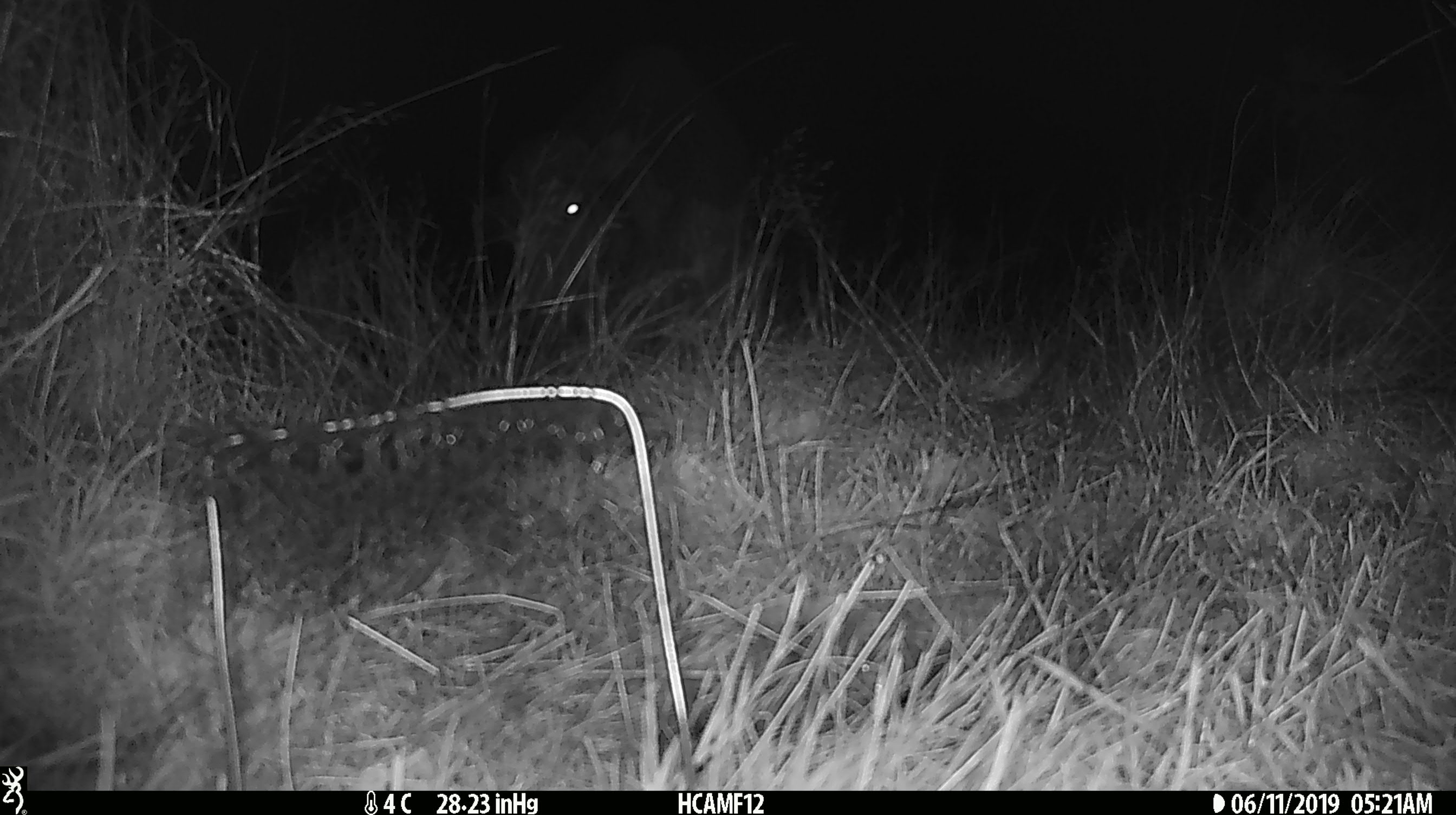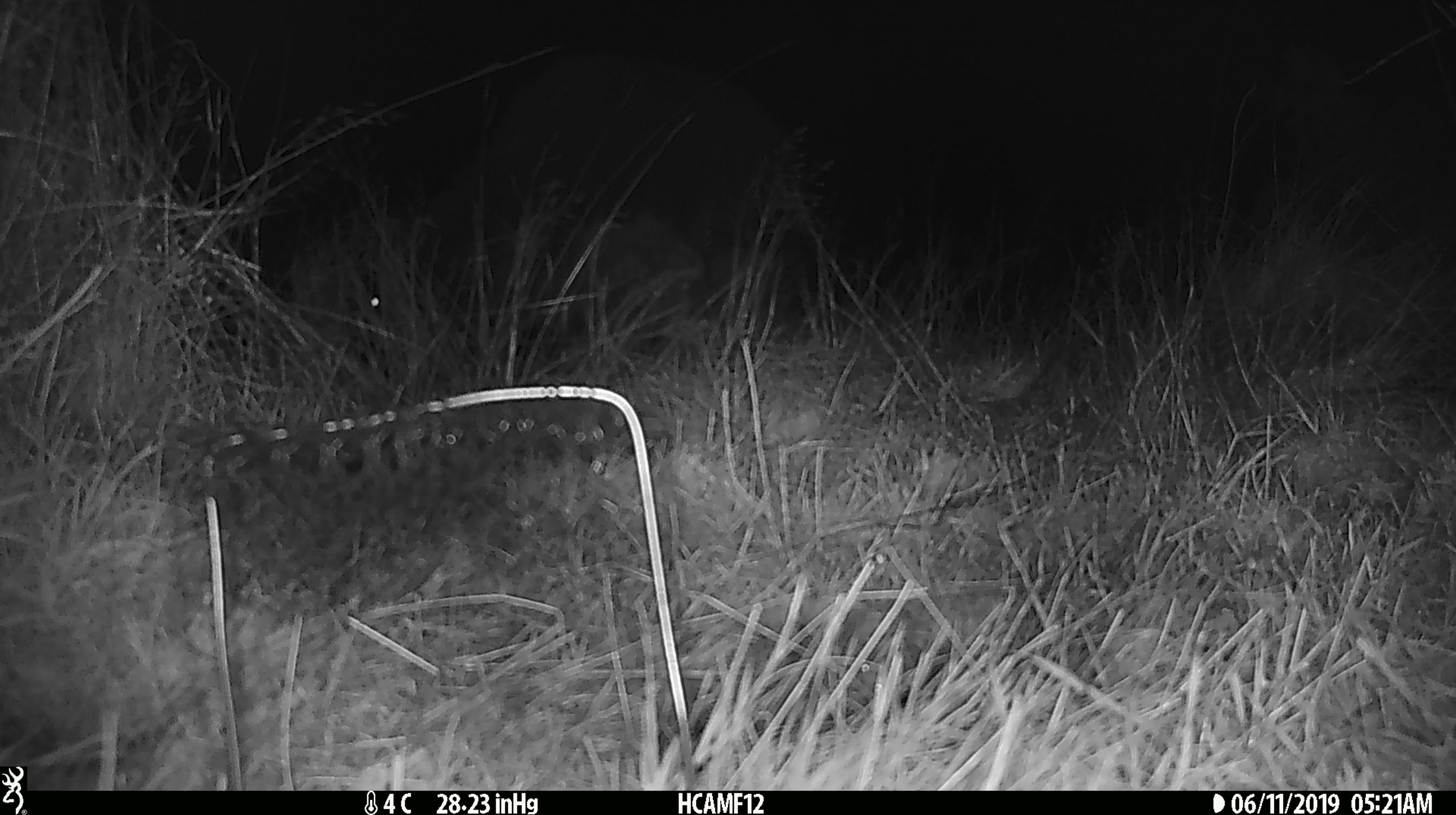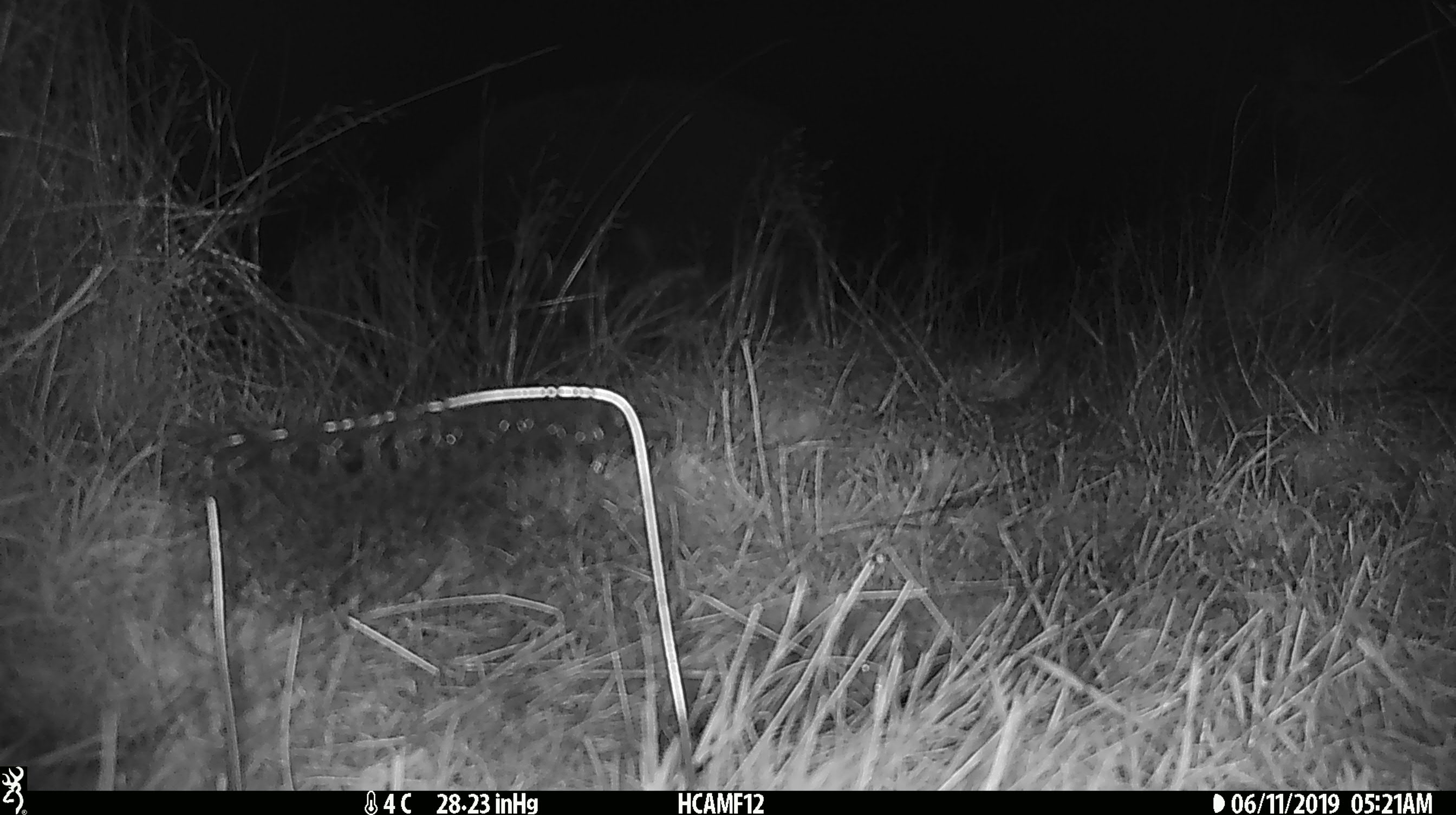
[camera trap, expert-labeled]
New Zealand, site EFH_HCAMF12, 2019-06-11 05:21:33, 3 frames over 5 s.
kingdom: Animalia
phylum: Chordata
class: Mammalia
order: Artiodactyla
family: Bovidae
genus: Bos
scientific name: Bos taurus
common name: domestic cow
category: cow